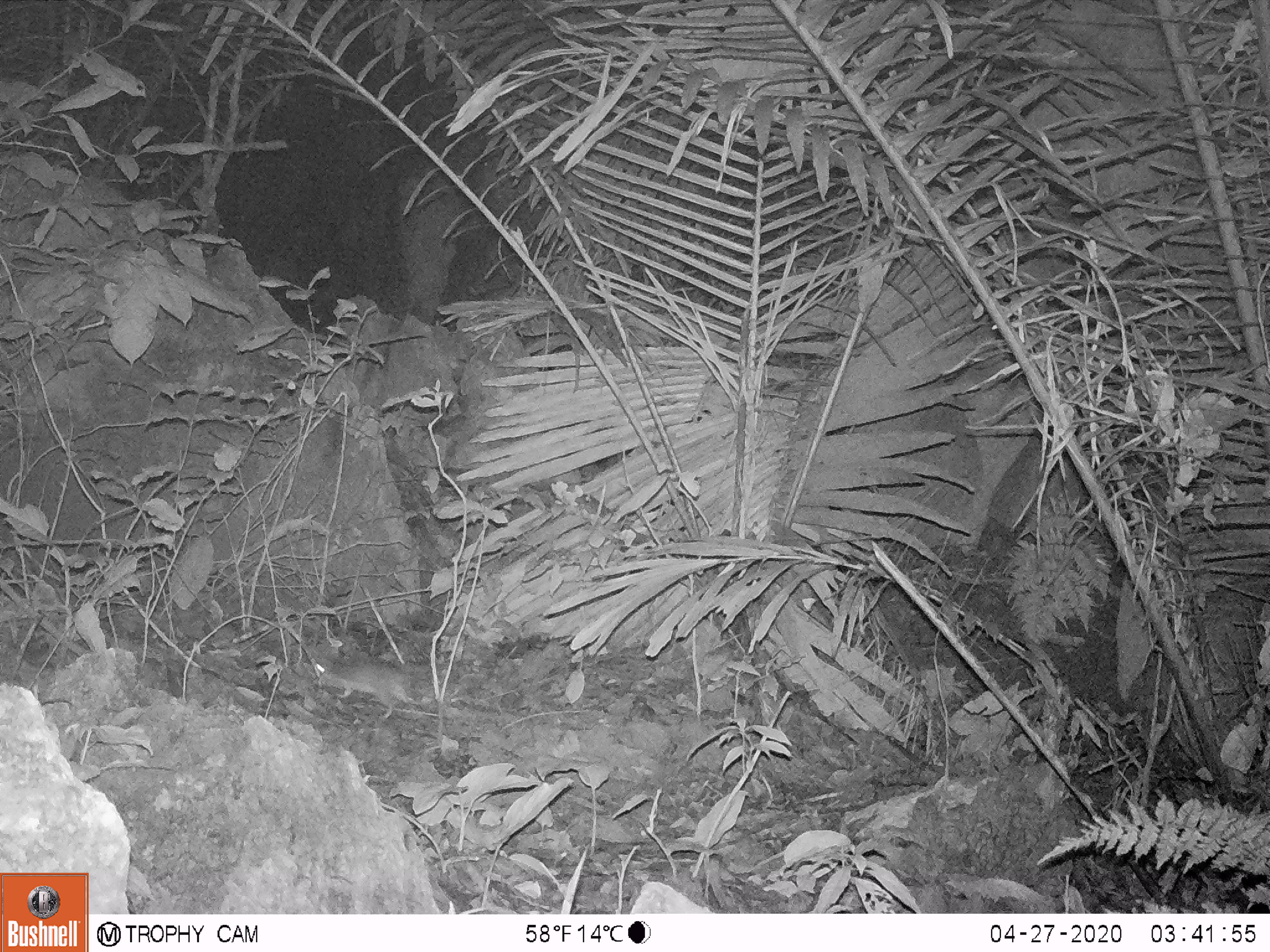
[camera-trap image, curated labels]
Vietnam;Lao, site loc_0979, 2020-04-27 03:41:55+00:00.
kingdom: Animalia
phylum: Chordata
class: Mammalia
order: Rodentia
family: Muridae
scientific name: Muridae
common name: old-world mice and rats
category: unidentified murid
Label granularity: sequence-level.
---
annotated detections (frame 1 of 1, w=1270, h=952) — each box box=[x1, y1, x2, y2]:
unidentified murid: box=[312, 655, 417, 720]